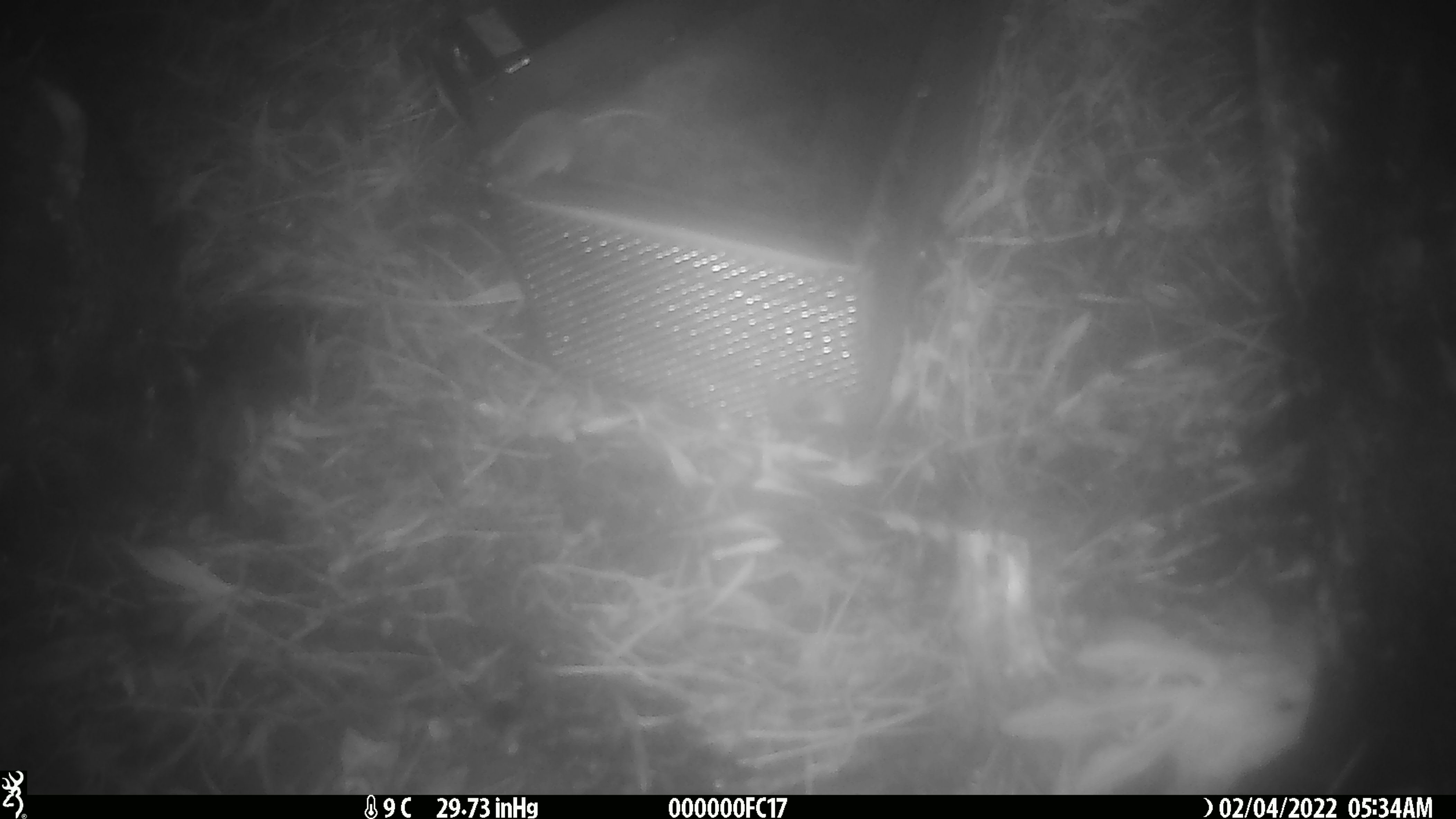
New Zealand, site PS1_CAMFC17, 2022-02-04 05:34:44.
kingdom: Animalia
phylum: Chordata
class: Mammalia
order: Rodentia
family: Muridae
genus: Mus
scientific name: Mus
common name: mouse